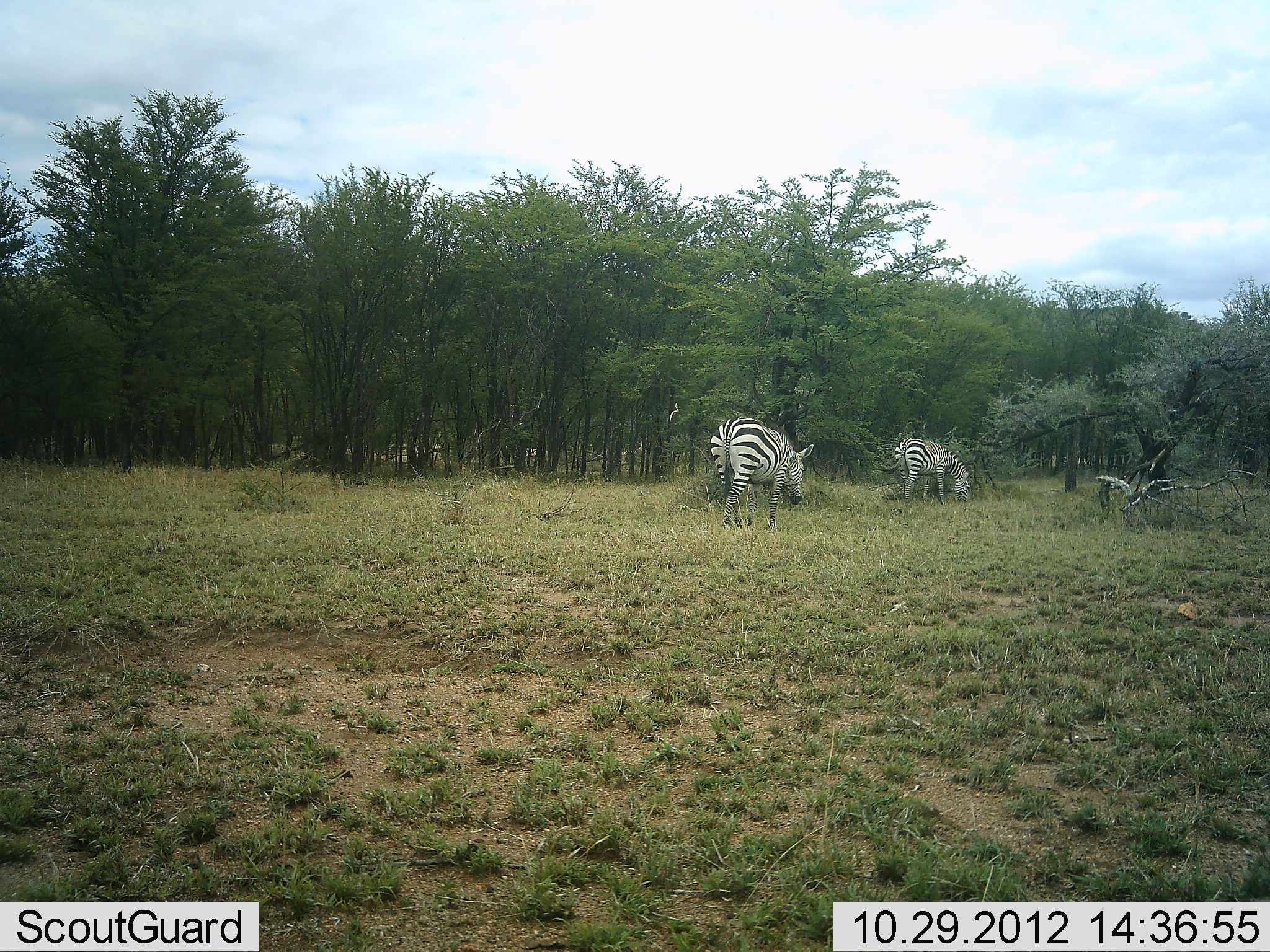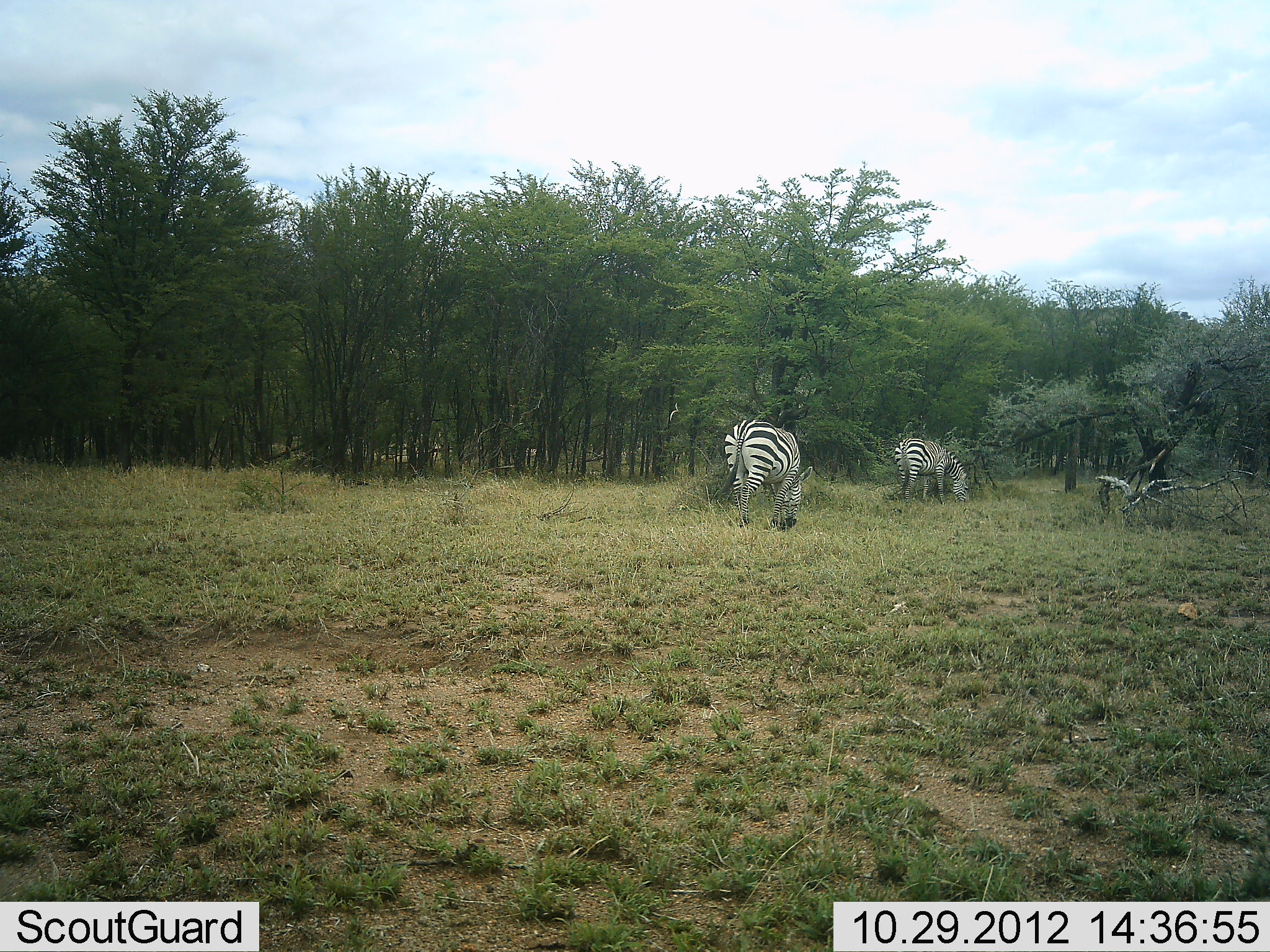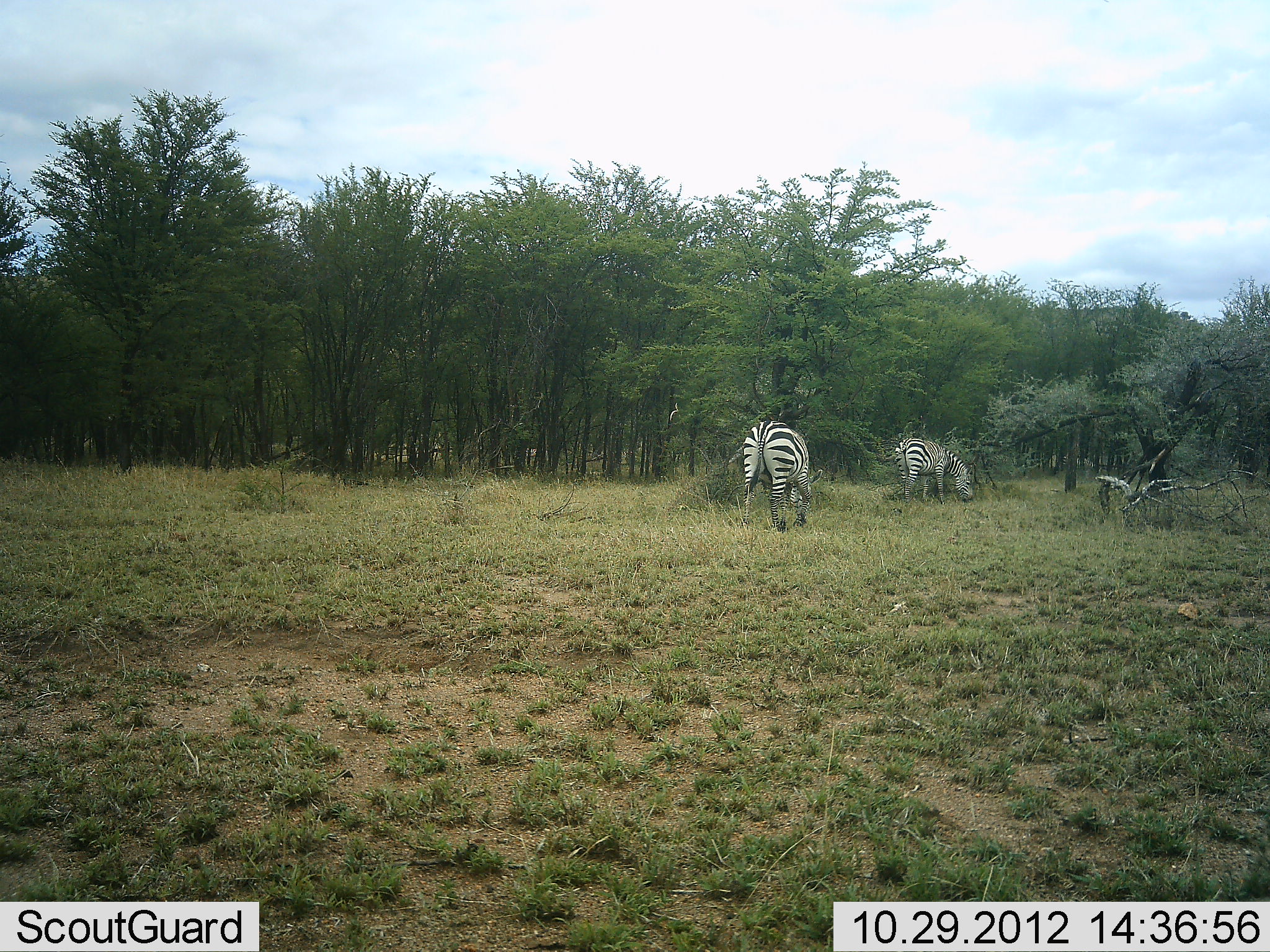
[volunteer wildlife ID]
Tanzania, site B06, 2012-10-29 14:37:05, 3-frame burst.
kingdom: Animalia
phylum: Chordata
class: Mammalia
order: Perissodactyla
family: Equidae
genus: Equus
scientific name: Equus quagga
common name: plains zebra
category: zebra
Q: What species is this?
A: Zebra (plains zebra) (Equus quagga).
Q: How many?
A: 2.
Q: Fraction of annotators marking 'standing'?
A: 0%.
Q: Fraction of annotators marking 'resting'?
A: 0%.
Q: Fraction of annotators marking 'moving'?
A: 20%.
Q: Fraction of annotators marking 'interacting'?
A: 0%.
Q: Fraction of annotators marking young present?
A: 0%.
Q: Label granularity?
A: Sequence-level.